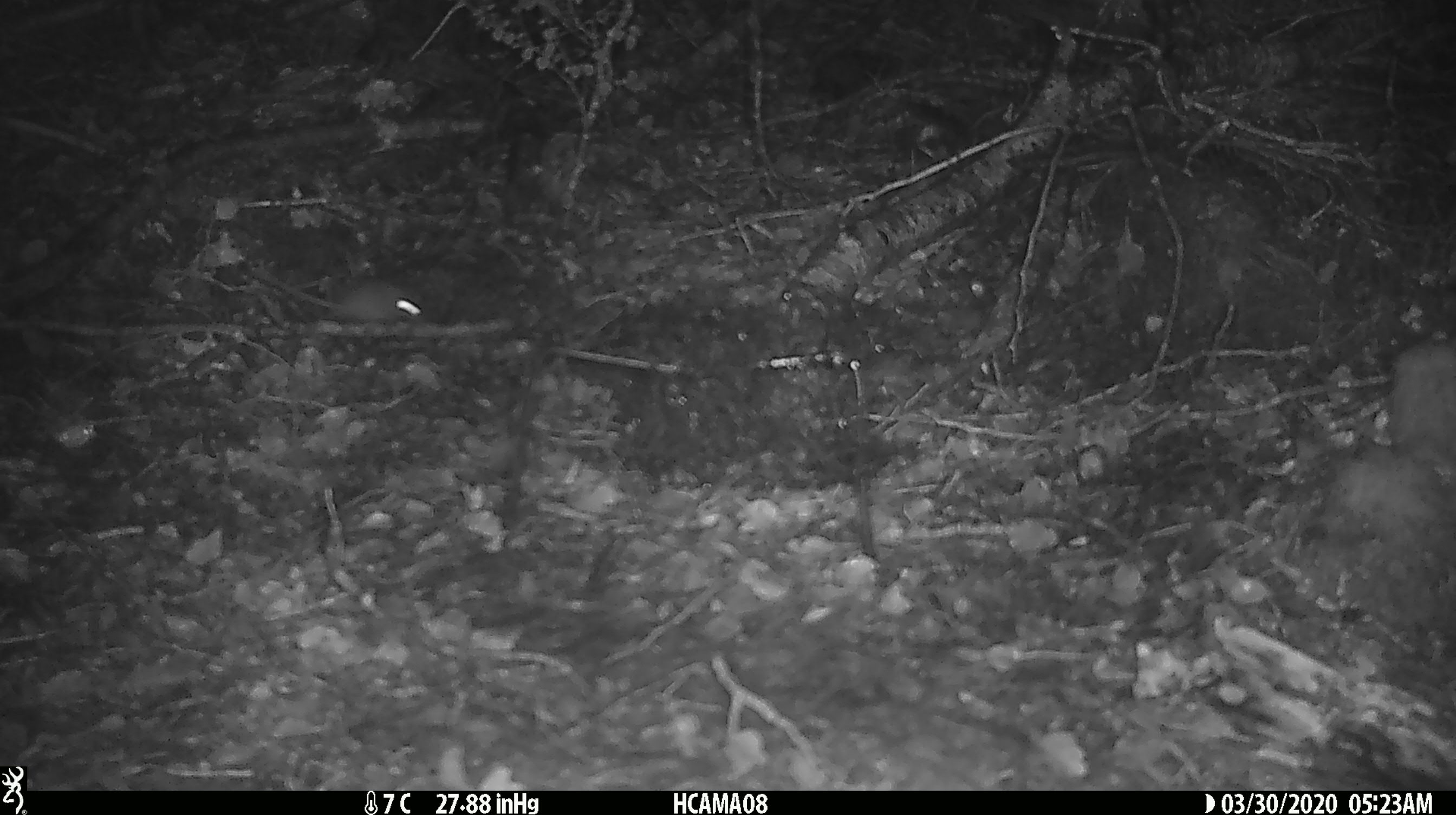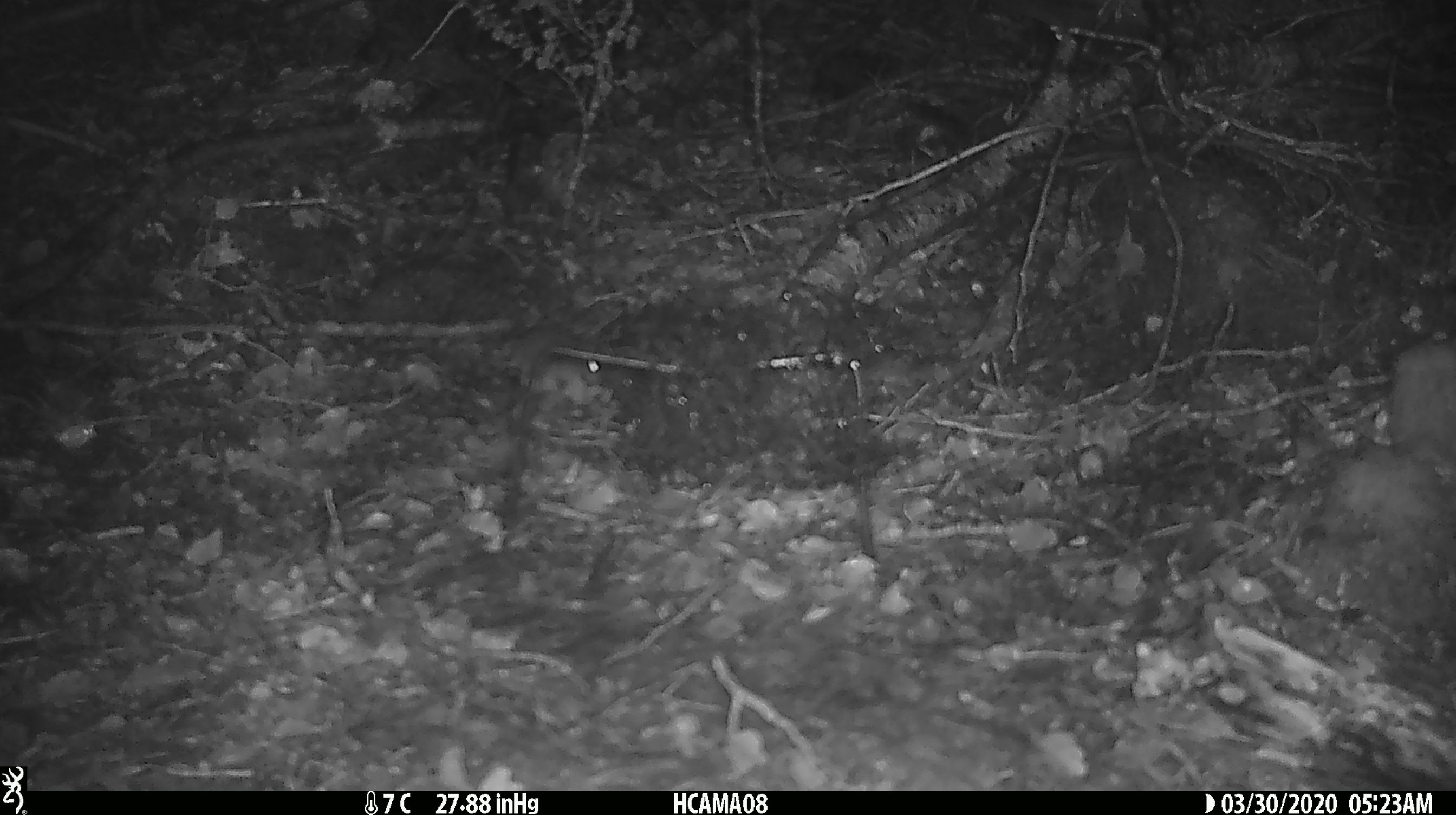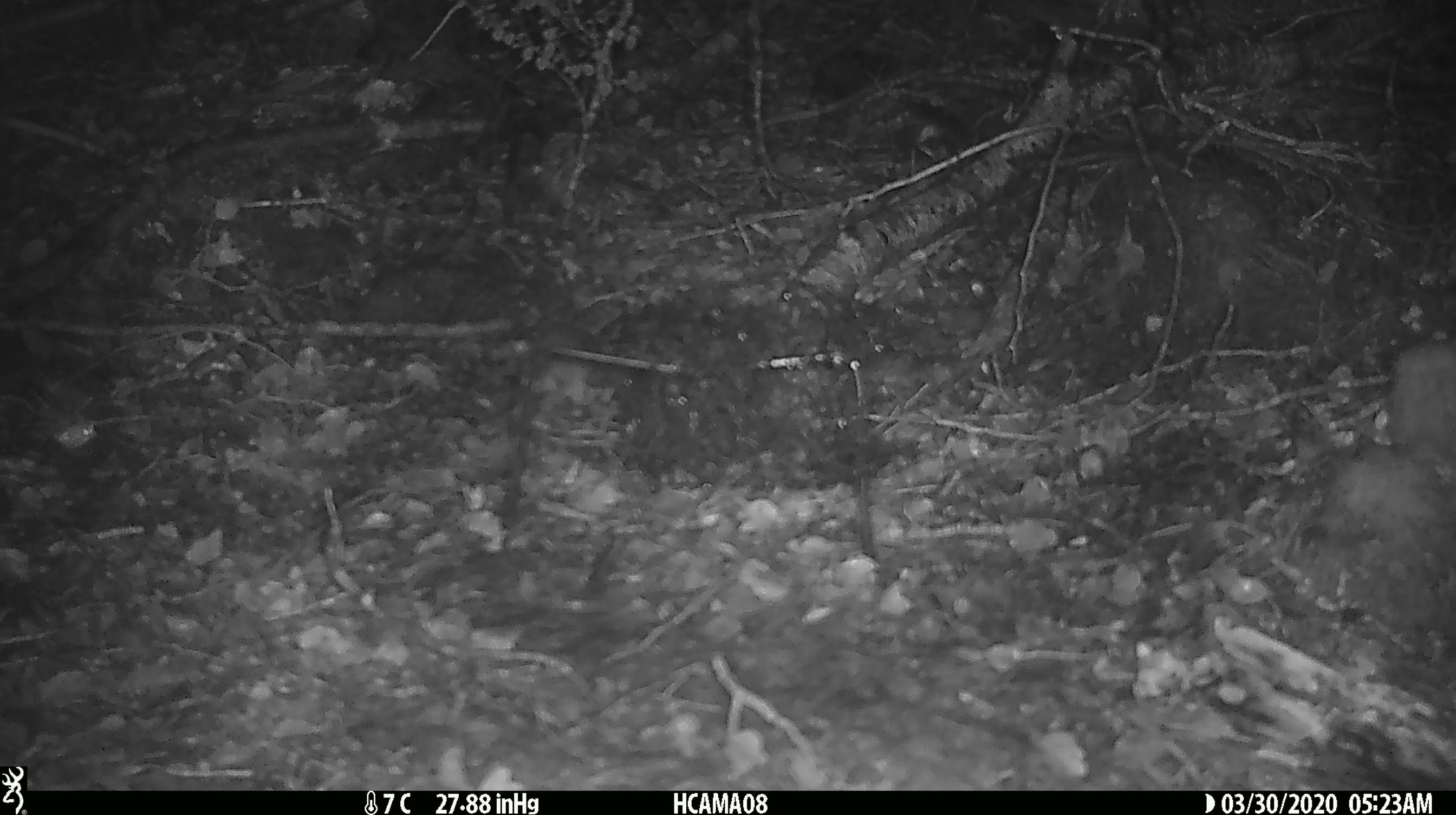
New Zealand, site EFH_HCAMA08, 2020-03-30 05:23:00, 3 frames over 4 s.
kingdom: Animalia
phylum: Chordata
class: Mammalia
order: Rodentia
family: Muridae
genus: Mus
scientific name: Mus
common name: mouse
Mouse (Mus).